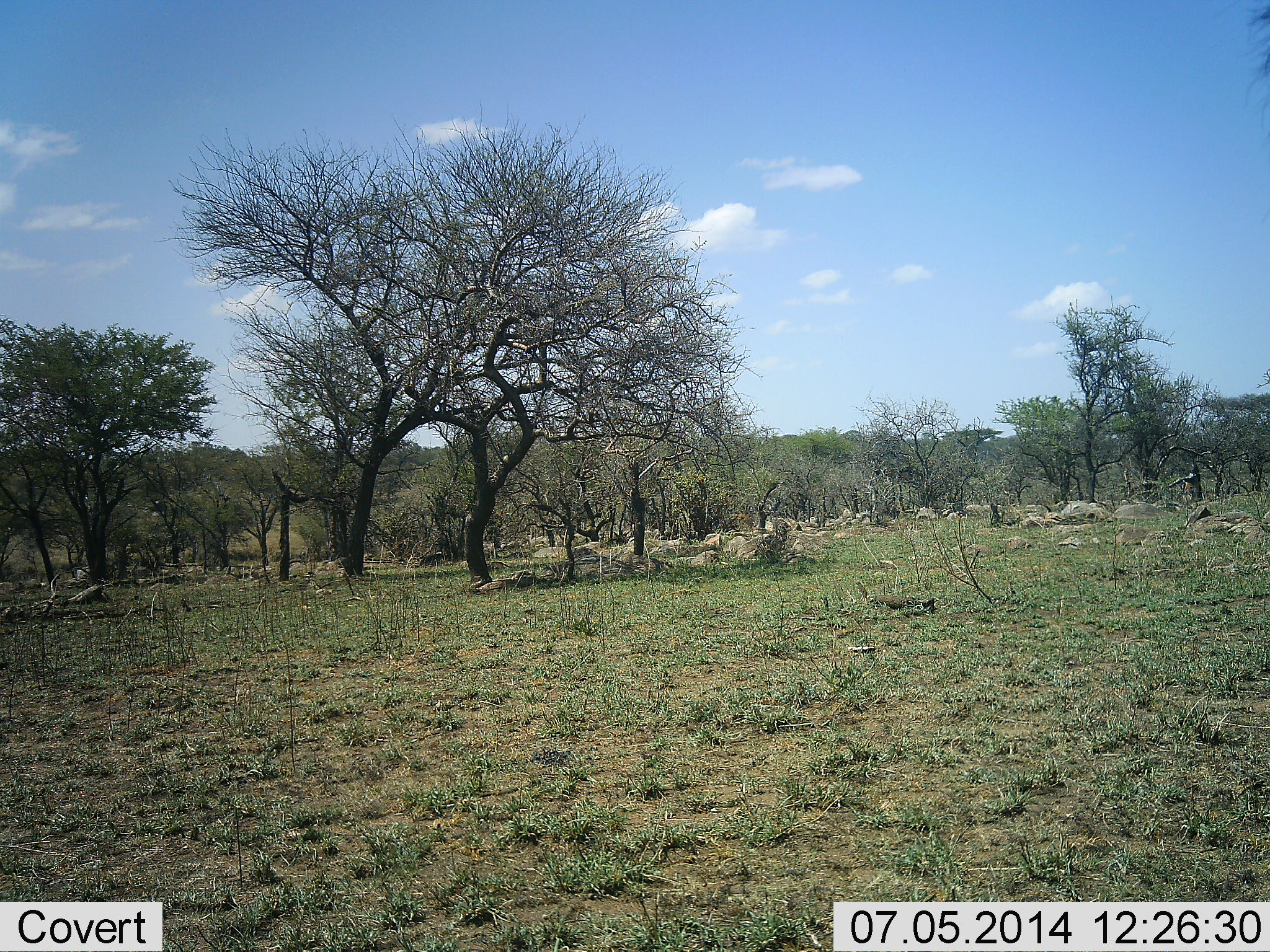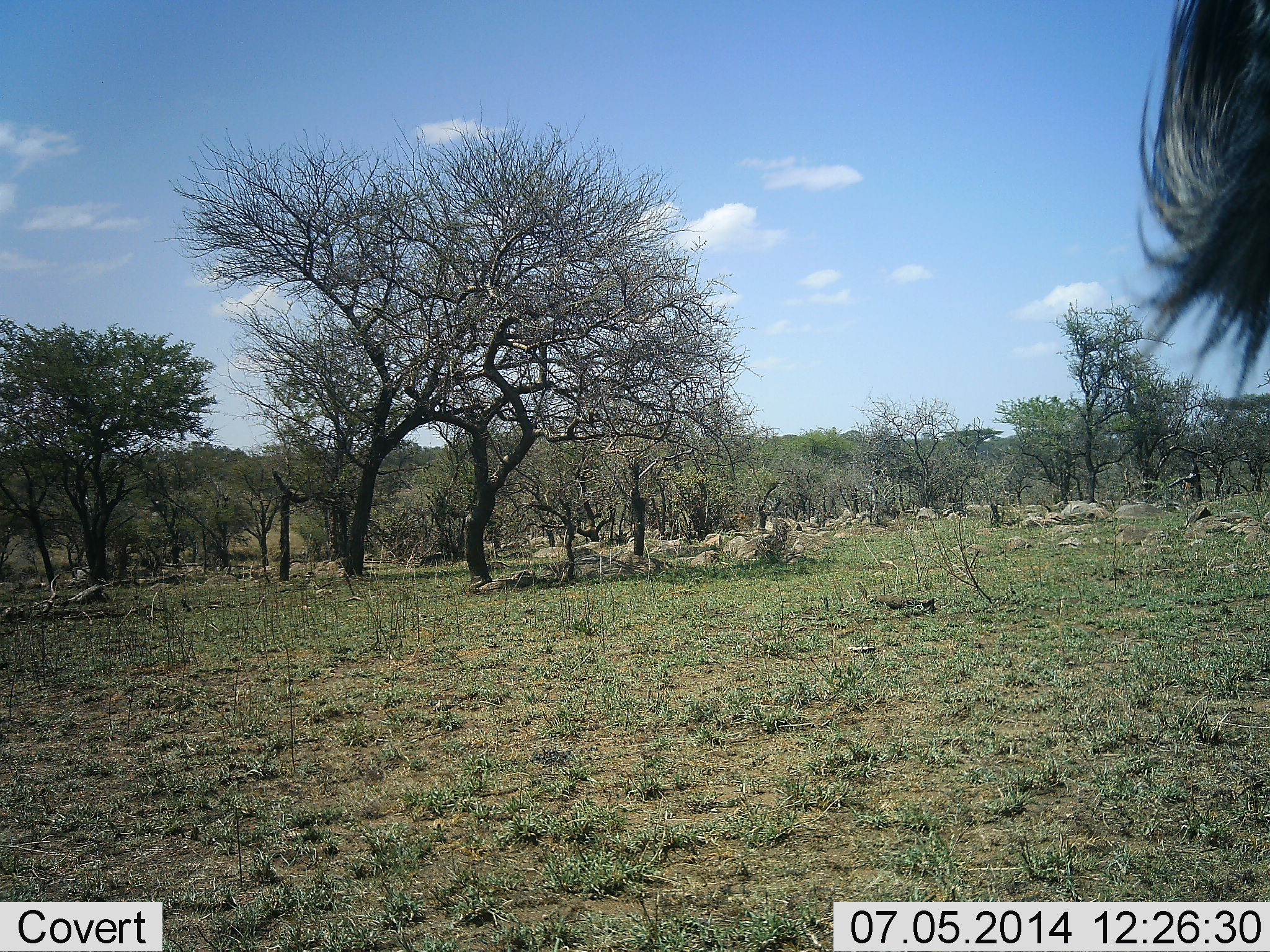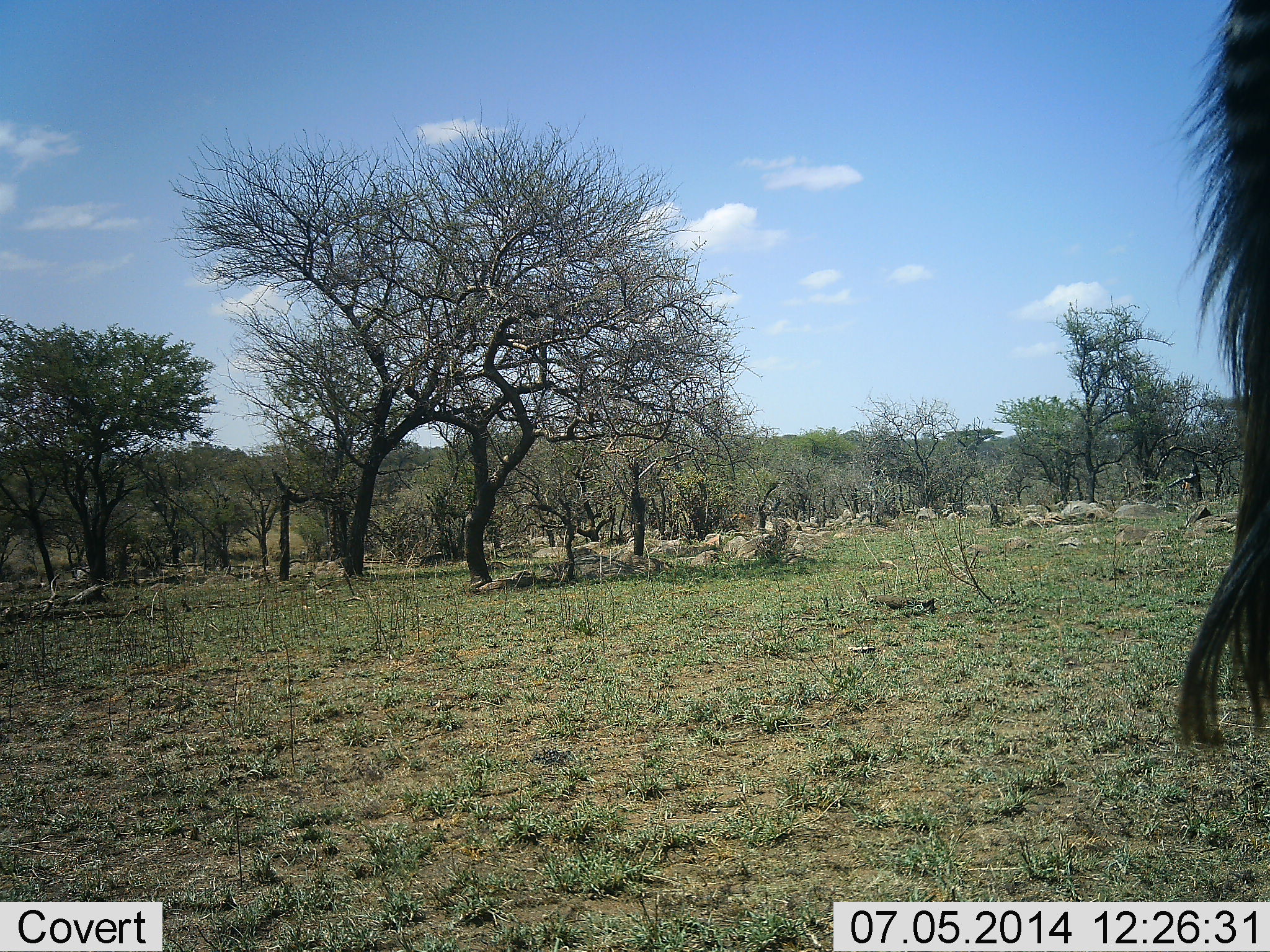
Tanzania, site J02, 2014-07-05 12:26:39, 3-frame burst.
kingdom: Animalia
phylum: Chordata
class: Mammalia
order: Artiodactyla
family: Bovidae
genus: Connochaetes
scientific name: Connochaetes taurinus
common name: blue wildebeest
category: wildebeest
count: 1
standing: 70%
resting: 0%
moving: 30%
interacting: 0%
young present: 0%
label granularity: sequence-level